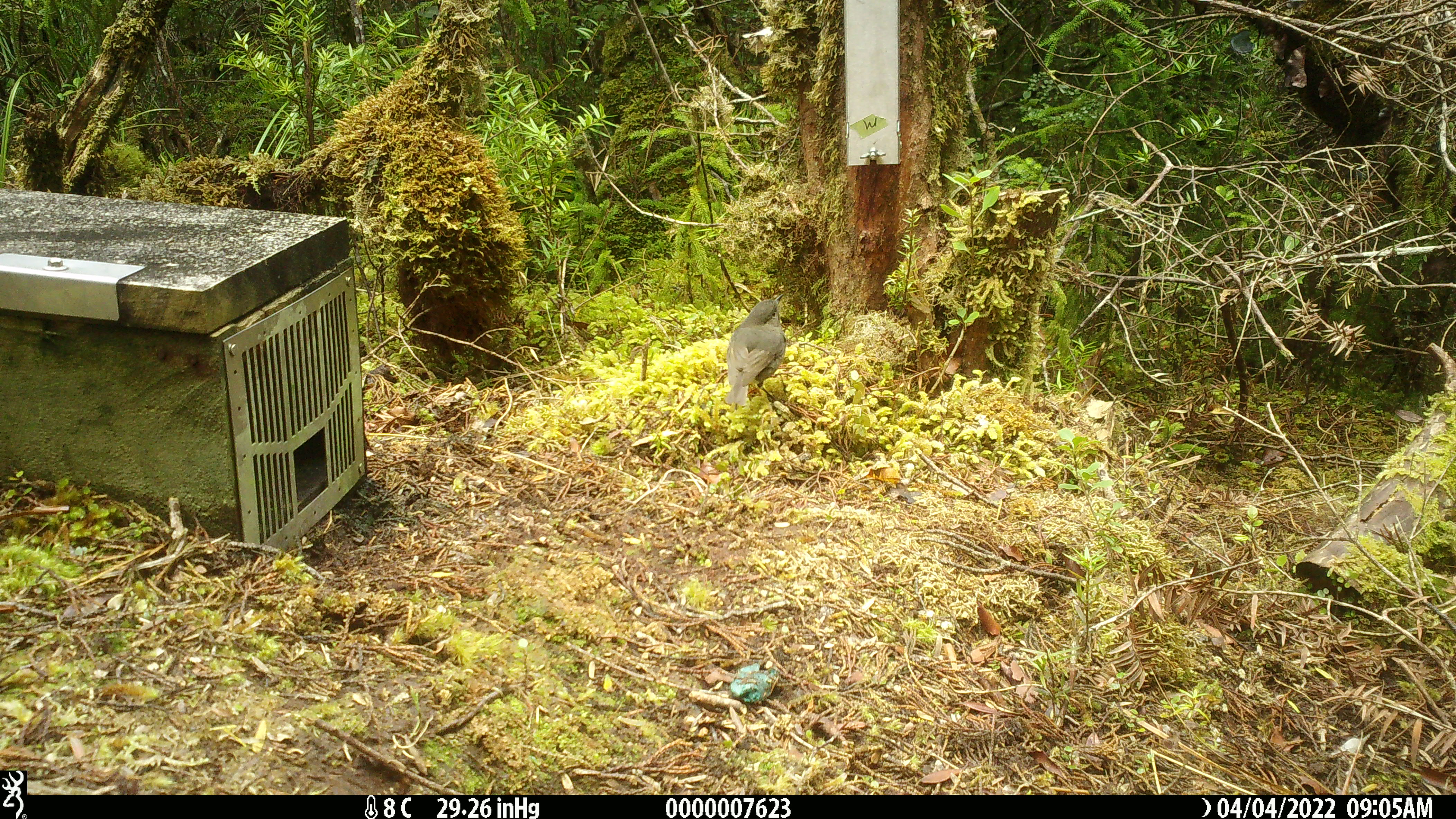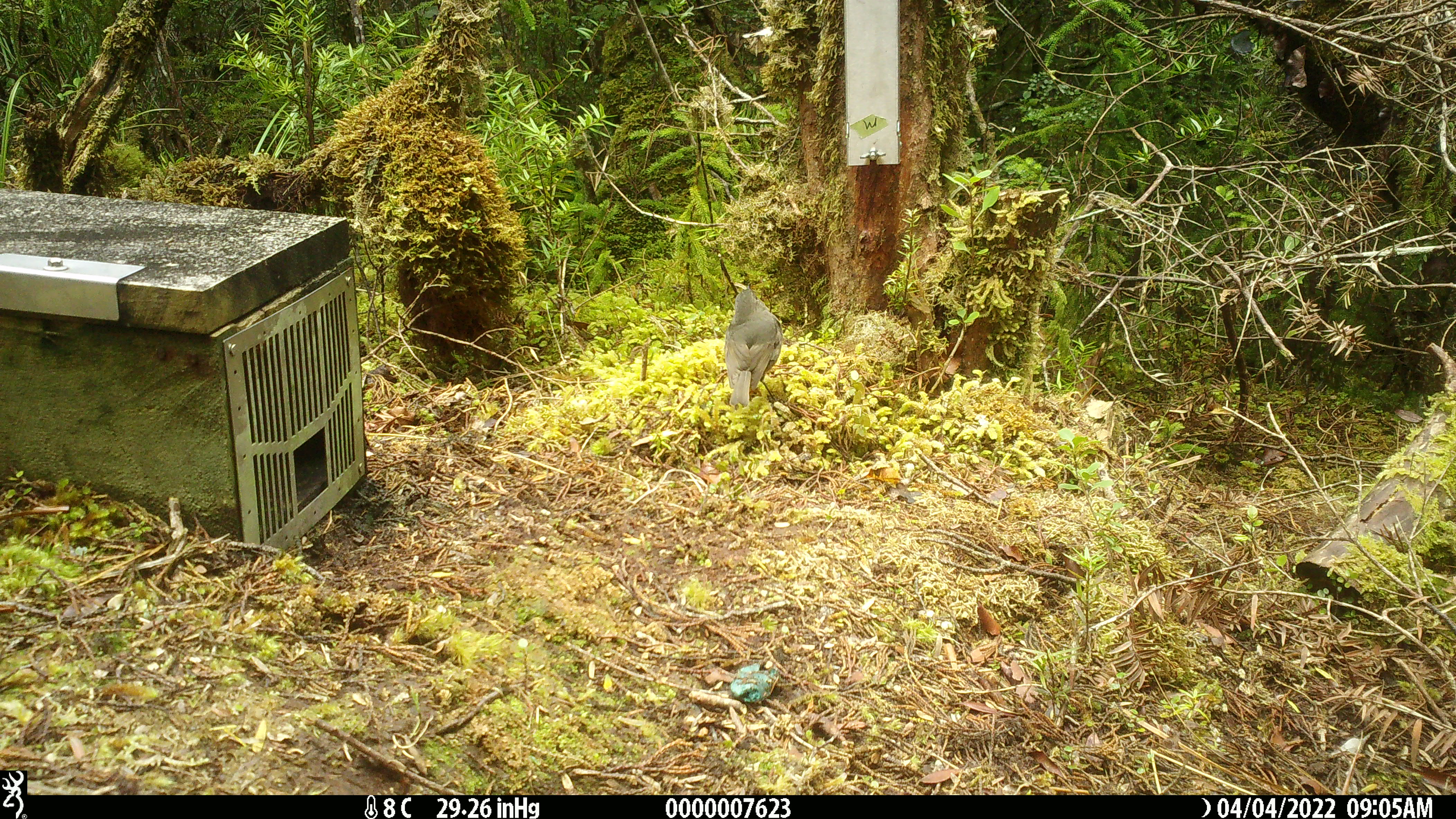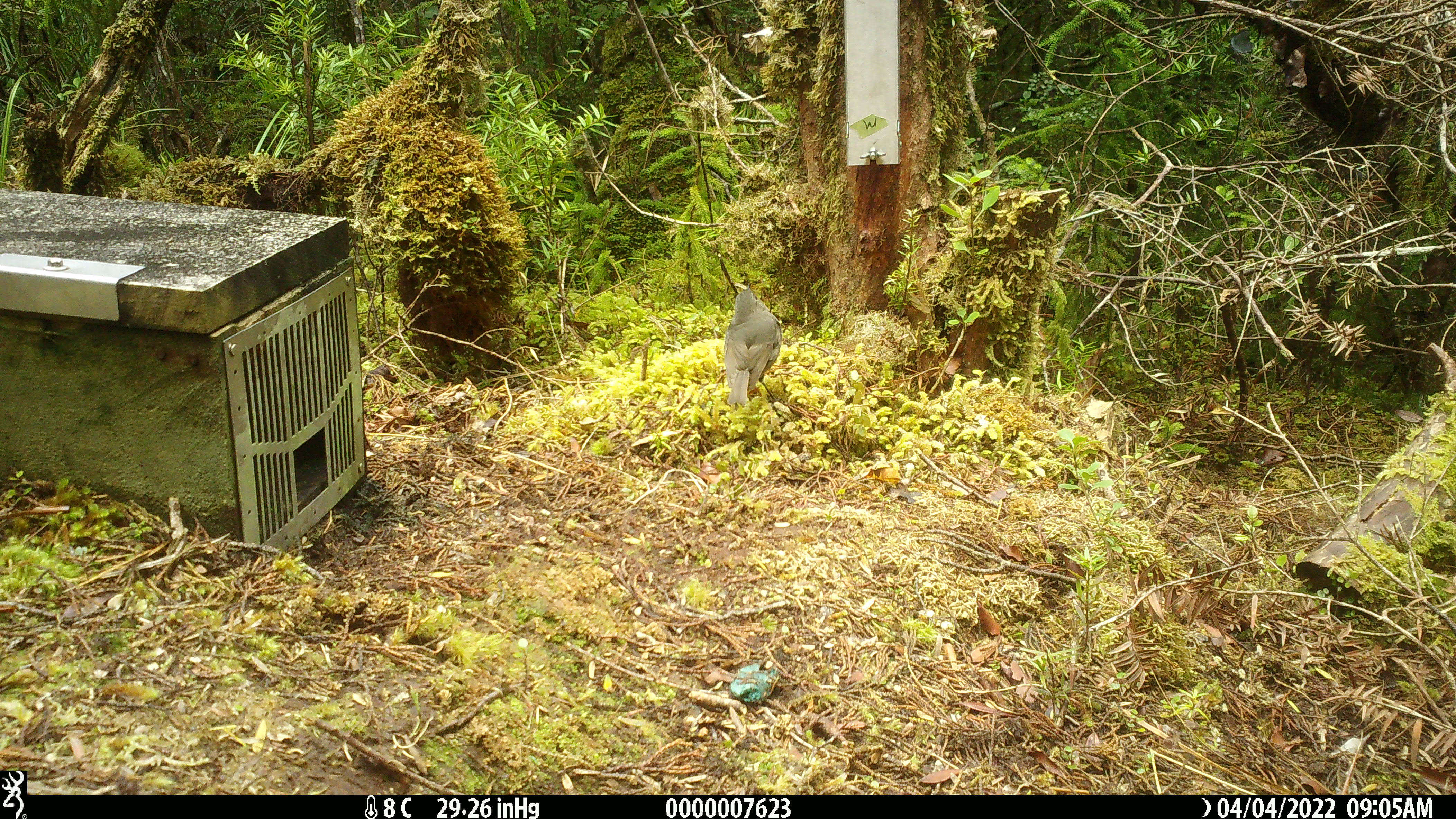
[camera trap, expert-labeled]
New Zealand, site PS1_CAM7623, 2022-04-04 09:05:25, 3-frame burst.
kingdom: Animalia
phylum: Chordata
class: Aves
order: Passeriformes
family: Petroicidae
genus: Petroica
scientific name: Petroica australis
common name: new zealand robin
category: robin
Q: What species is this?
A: Robin (new zealand robin) (Petroica australis).